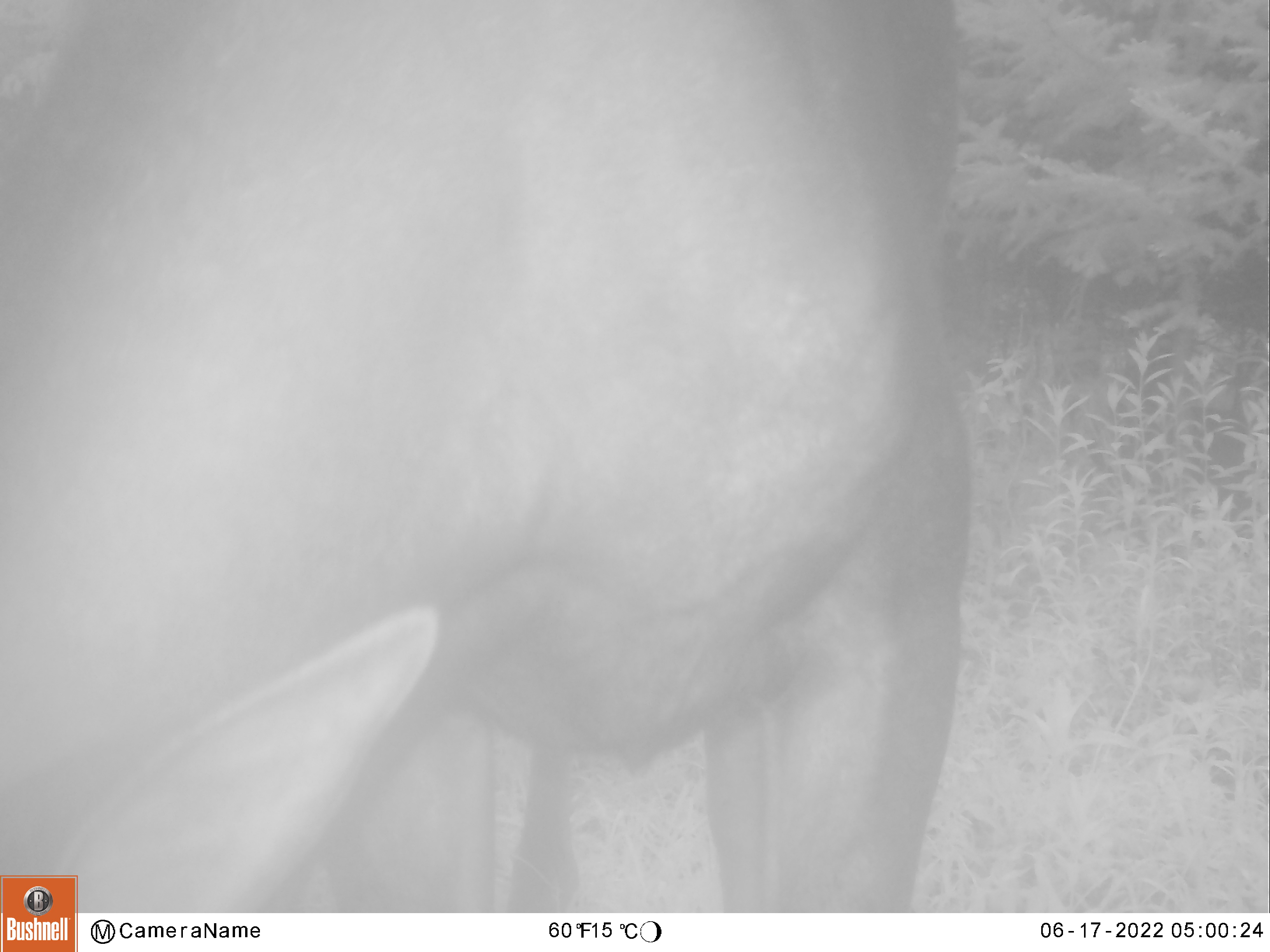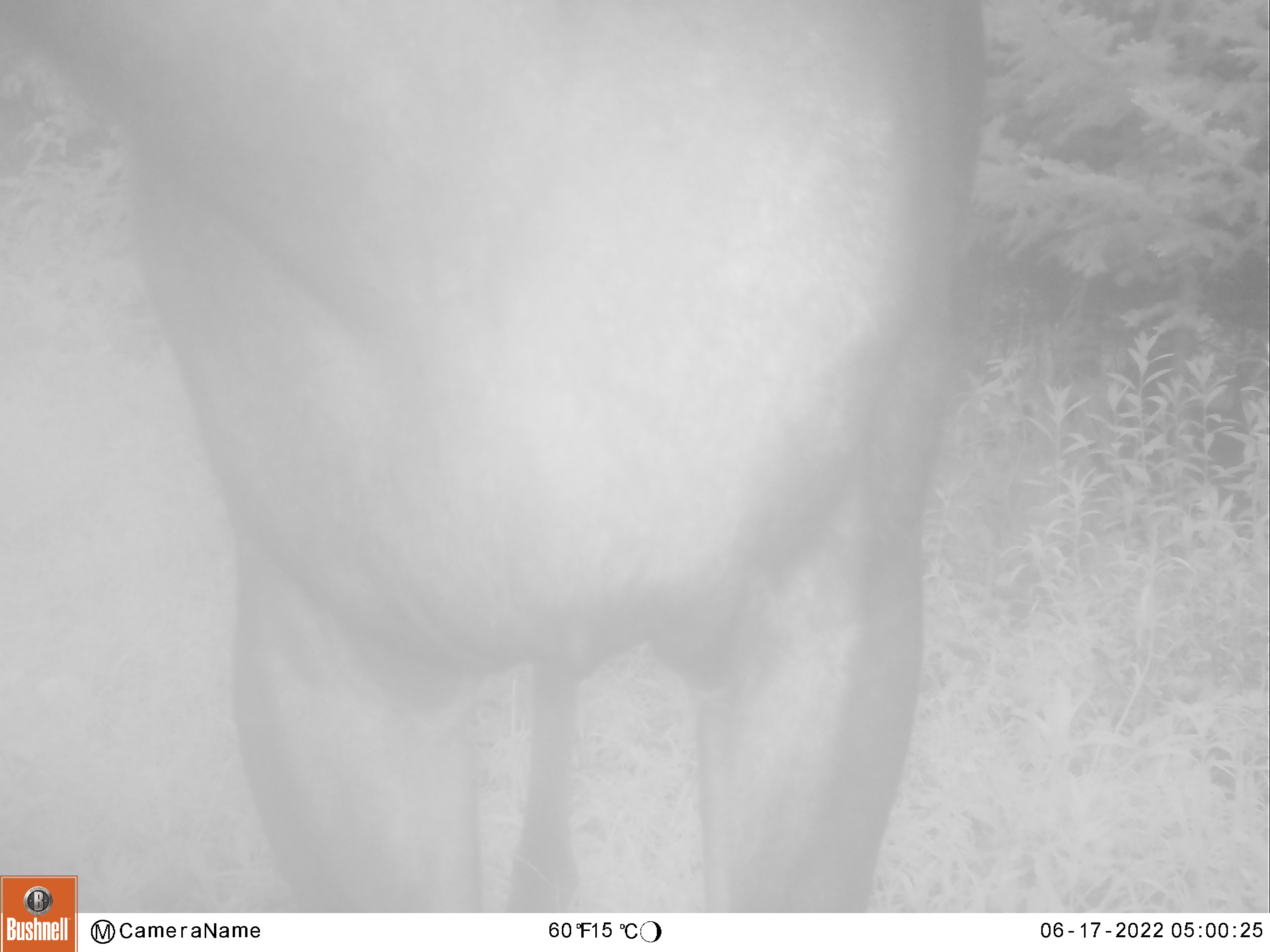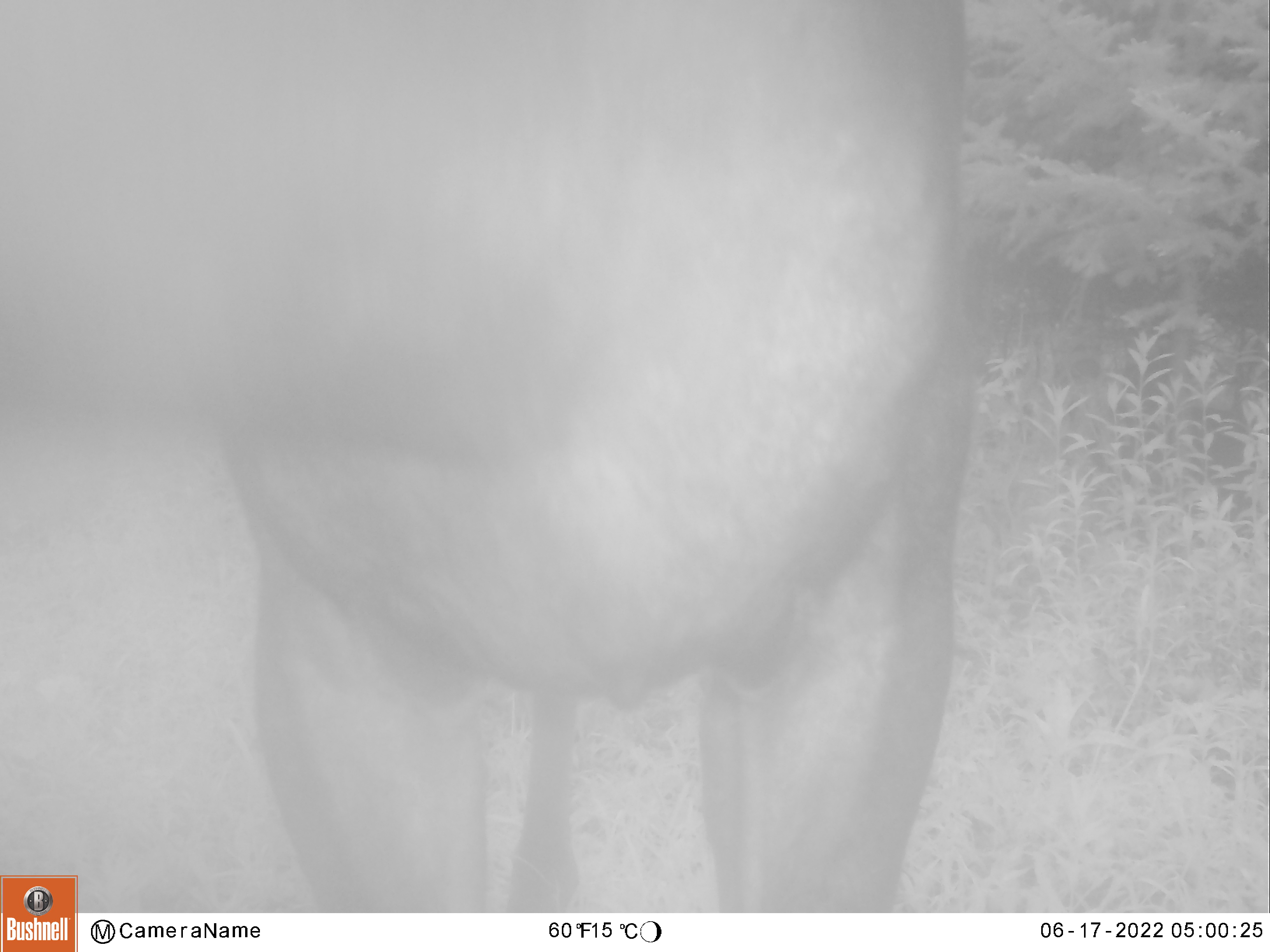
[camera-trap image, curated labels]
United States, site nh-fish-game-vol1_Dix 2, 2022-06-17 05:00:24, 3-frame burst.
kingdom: Animalia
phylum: Chordata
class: Mammalia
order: Artiodactyla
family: Cervidae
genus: Alces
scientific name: Alces alces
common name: moose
Moose (Alces alces).